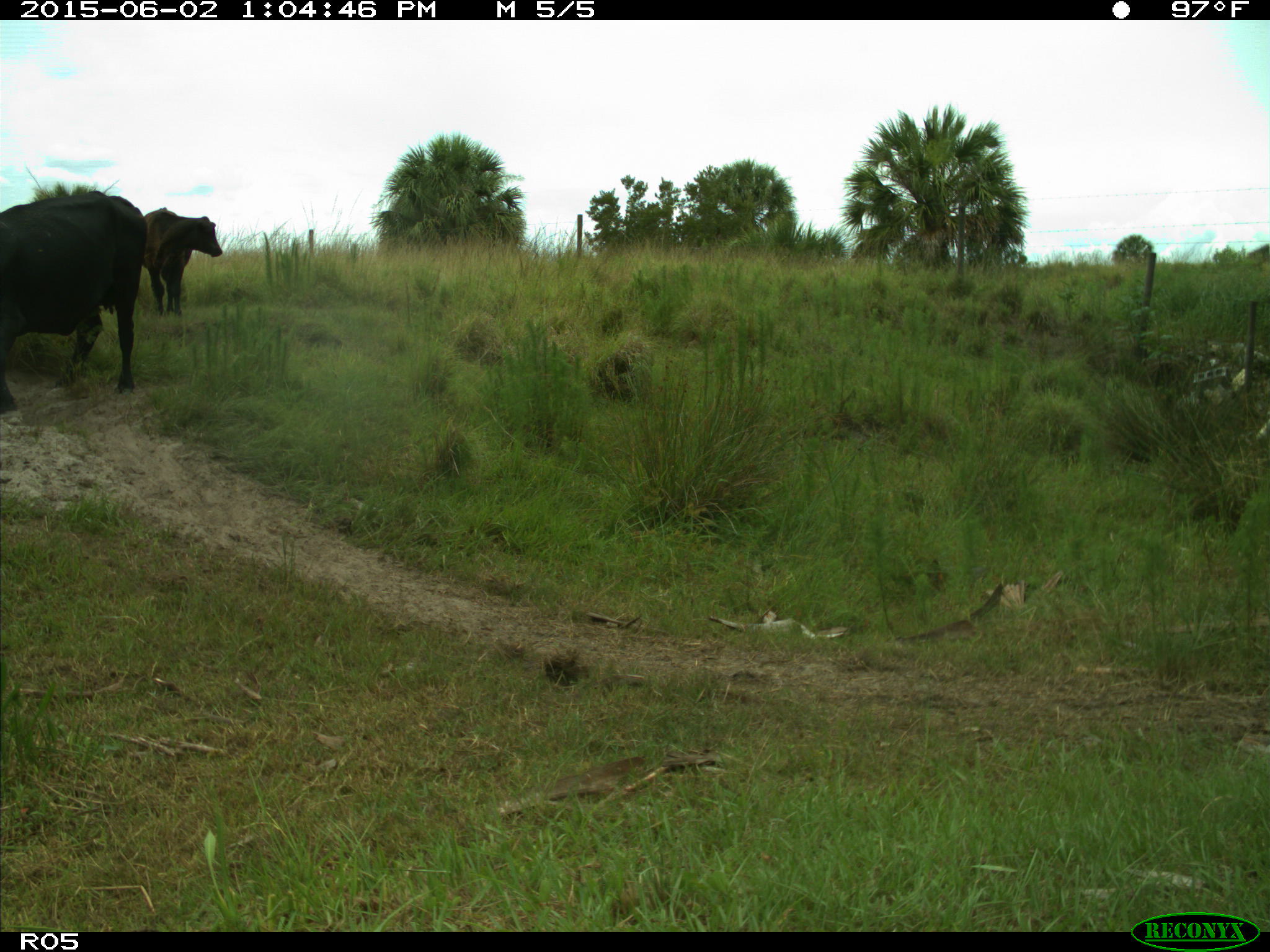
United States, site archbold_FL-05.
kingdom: Animalia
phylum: Chordata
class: Mammalia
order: Artiodactyla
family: Bovidae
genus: Bos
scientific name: Bos taurus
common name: domestic cow